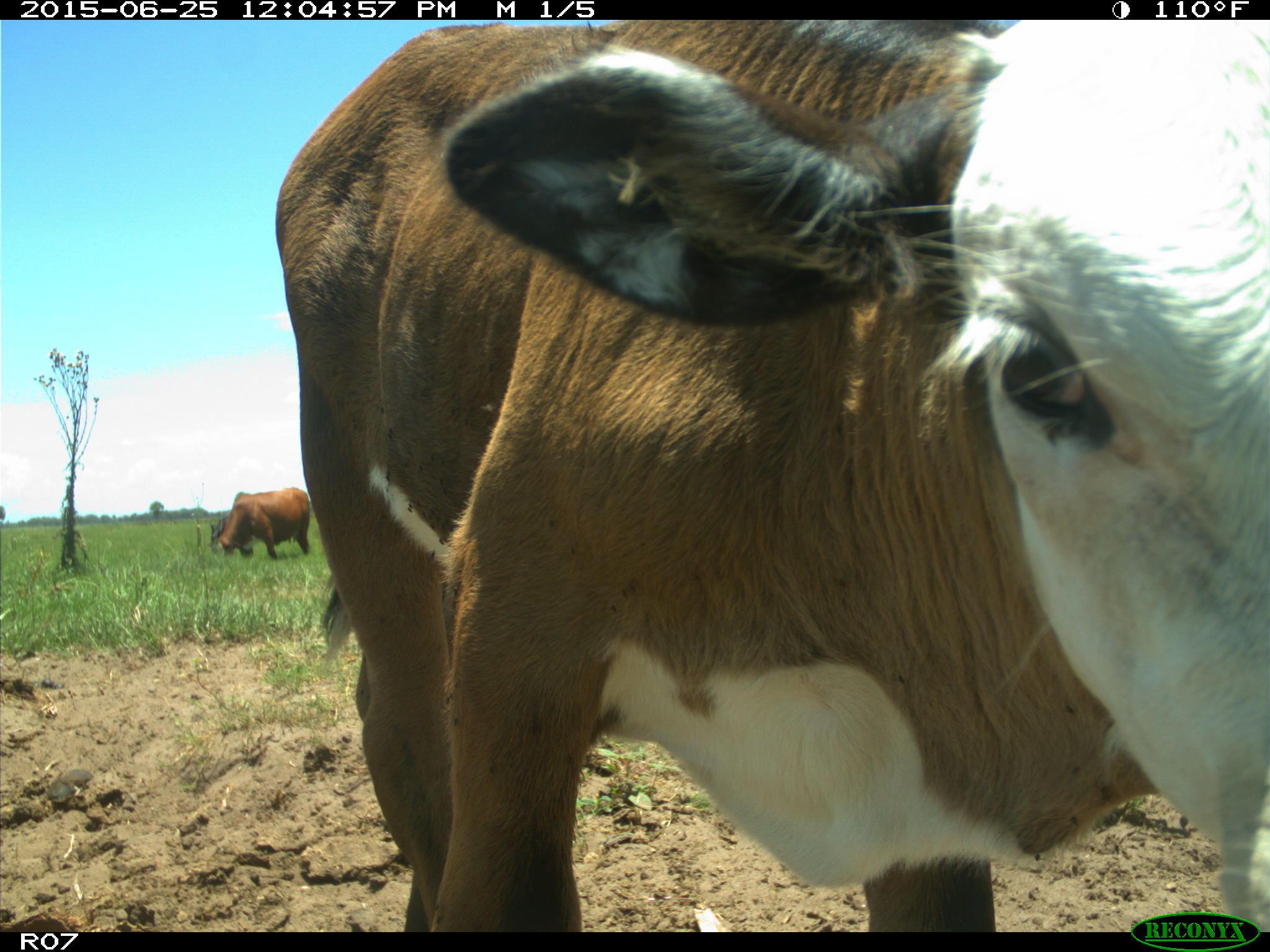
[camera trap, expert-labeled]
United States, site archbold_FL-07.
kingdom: Animalia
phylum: Chordata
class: Mammalia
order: Artiodactyla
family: Bovidae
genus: Bos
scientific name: Bos taurus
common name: domestic cow